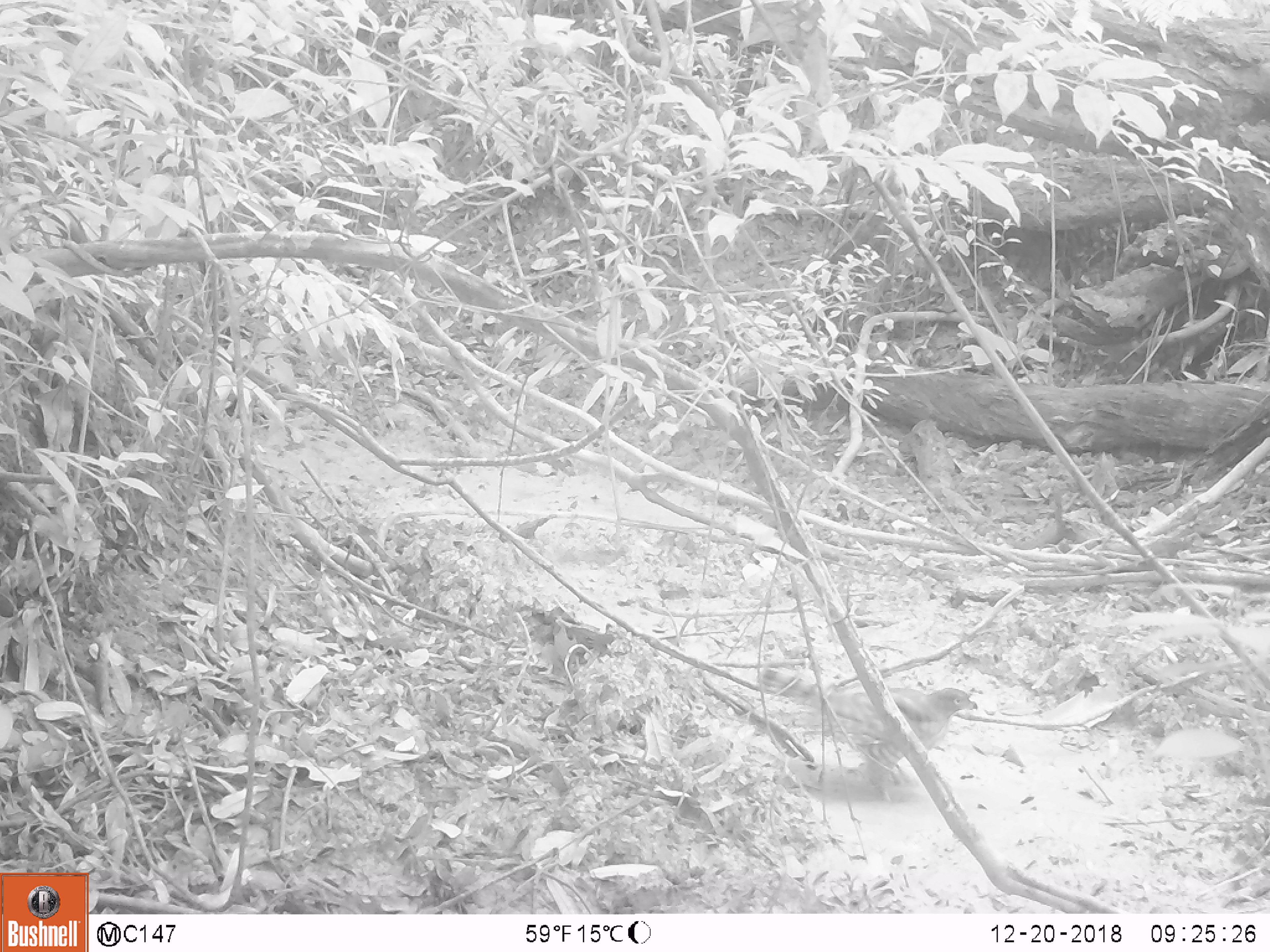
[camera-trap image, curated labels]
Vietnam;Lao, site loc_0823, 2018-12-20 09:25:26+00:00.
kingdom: Animalia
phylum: Chordata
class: Aves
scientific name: Aves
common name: bird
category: unidentified bird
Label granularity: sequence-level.